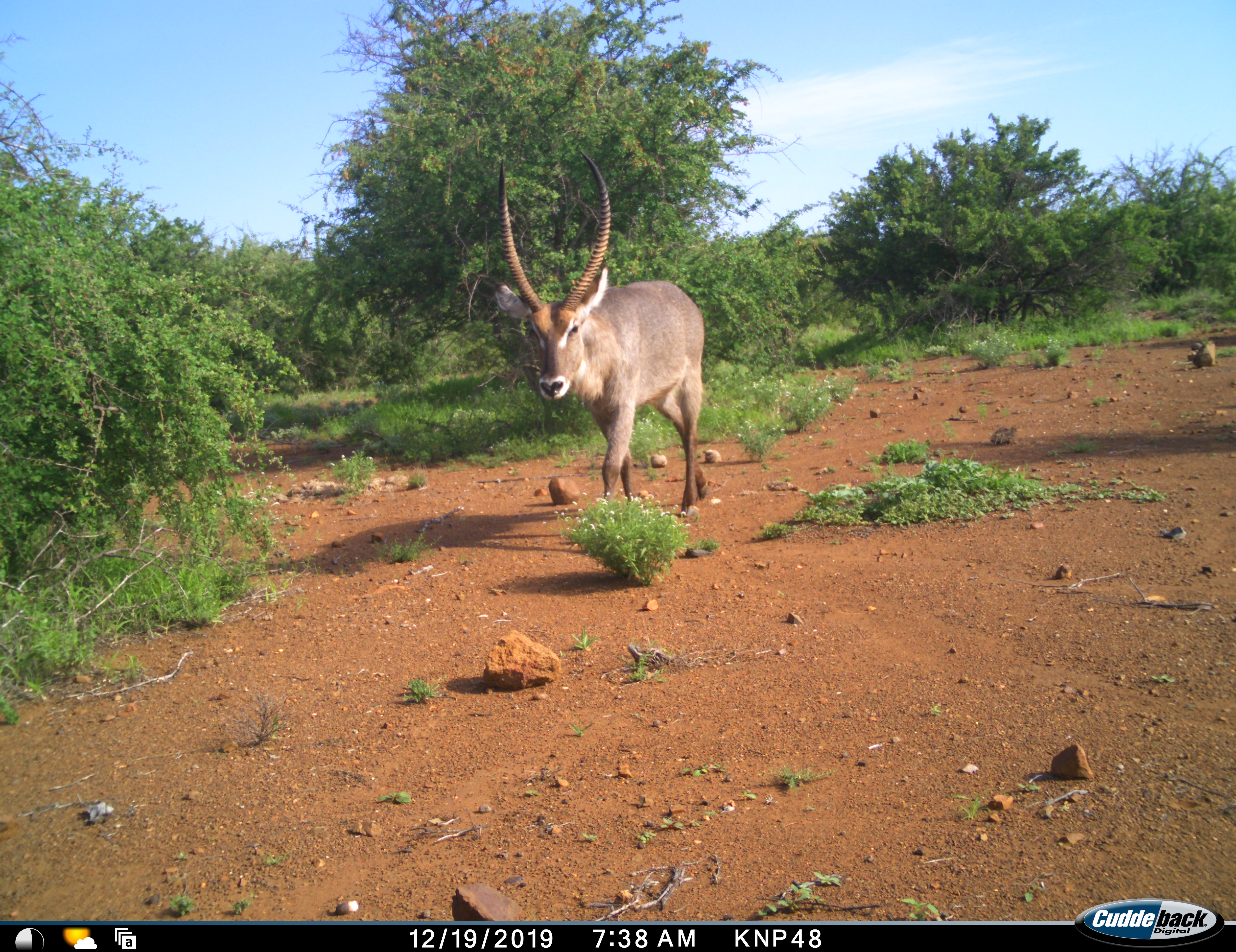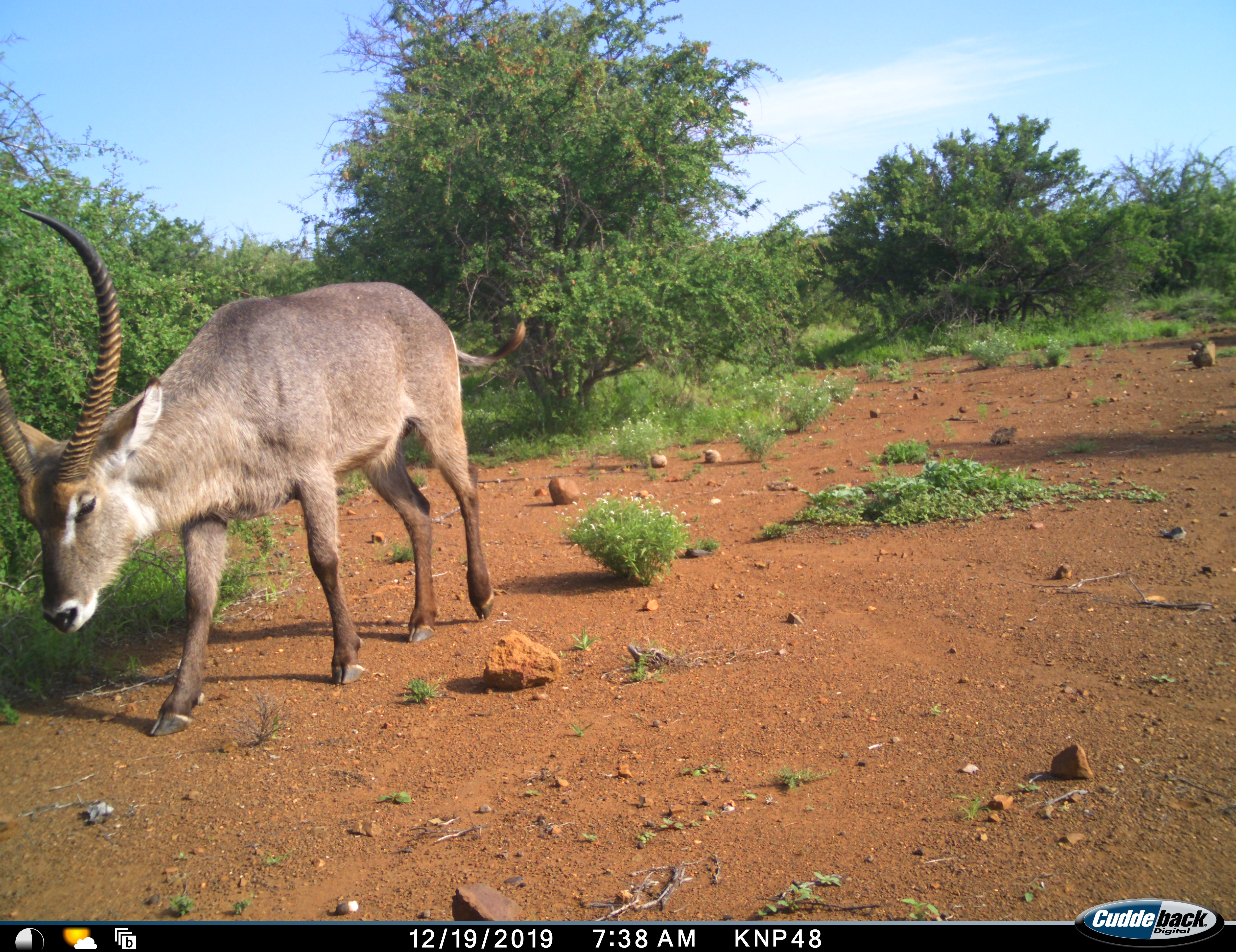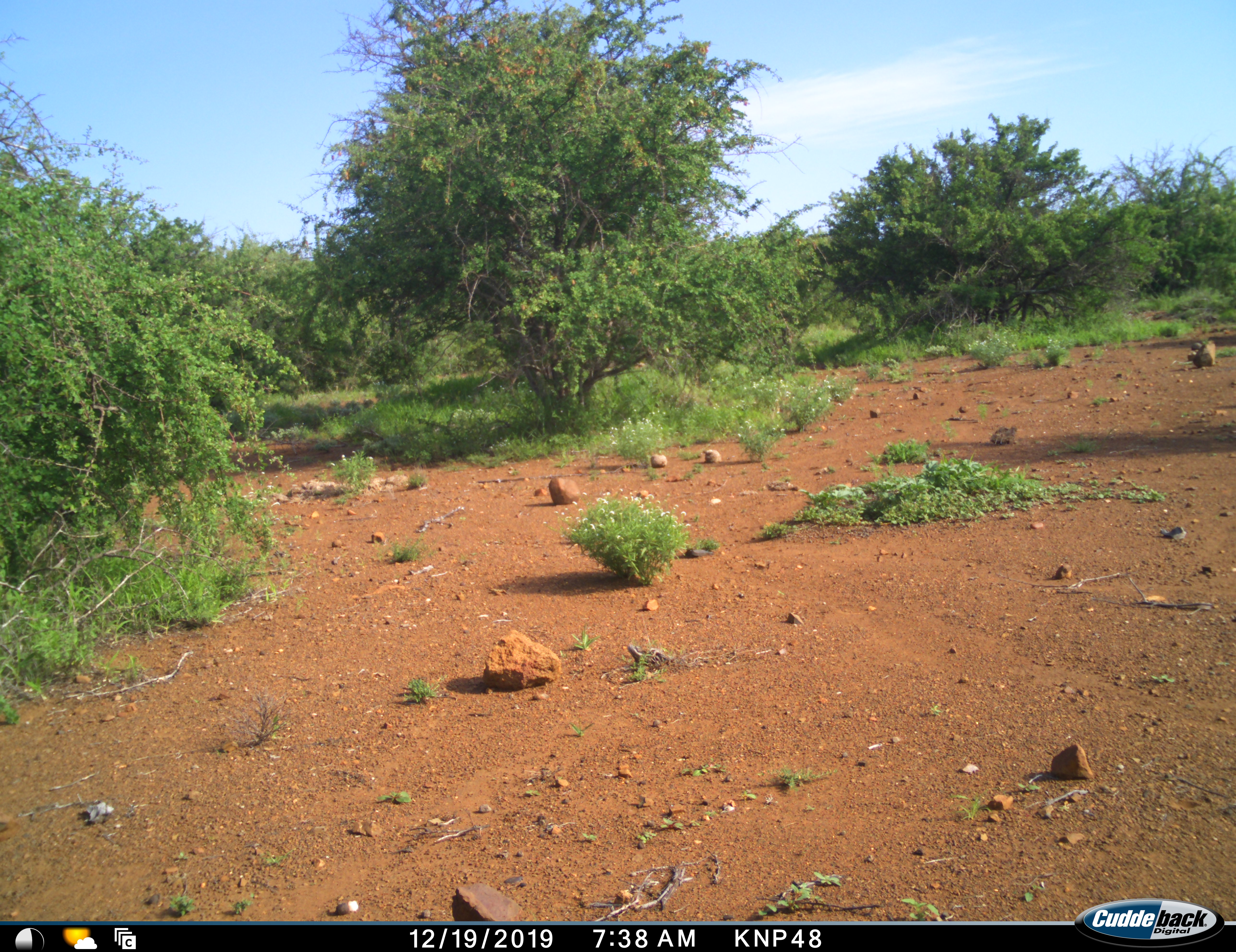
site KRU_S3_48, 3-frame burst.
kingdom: Animalia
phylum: Chordata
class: Mammalia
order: Artiodactyla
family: Bovidae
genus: Kobus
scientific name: Kobus ellipsiprymnus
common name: waterbuck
Waterbuck (Kobus ellipsiprymnus), count 1. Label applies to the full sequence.